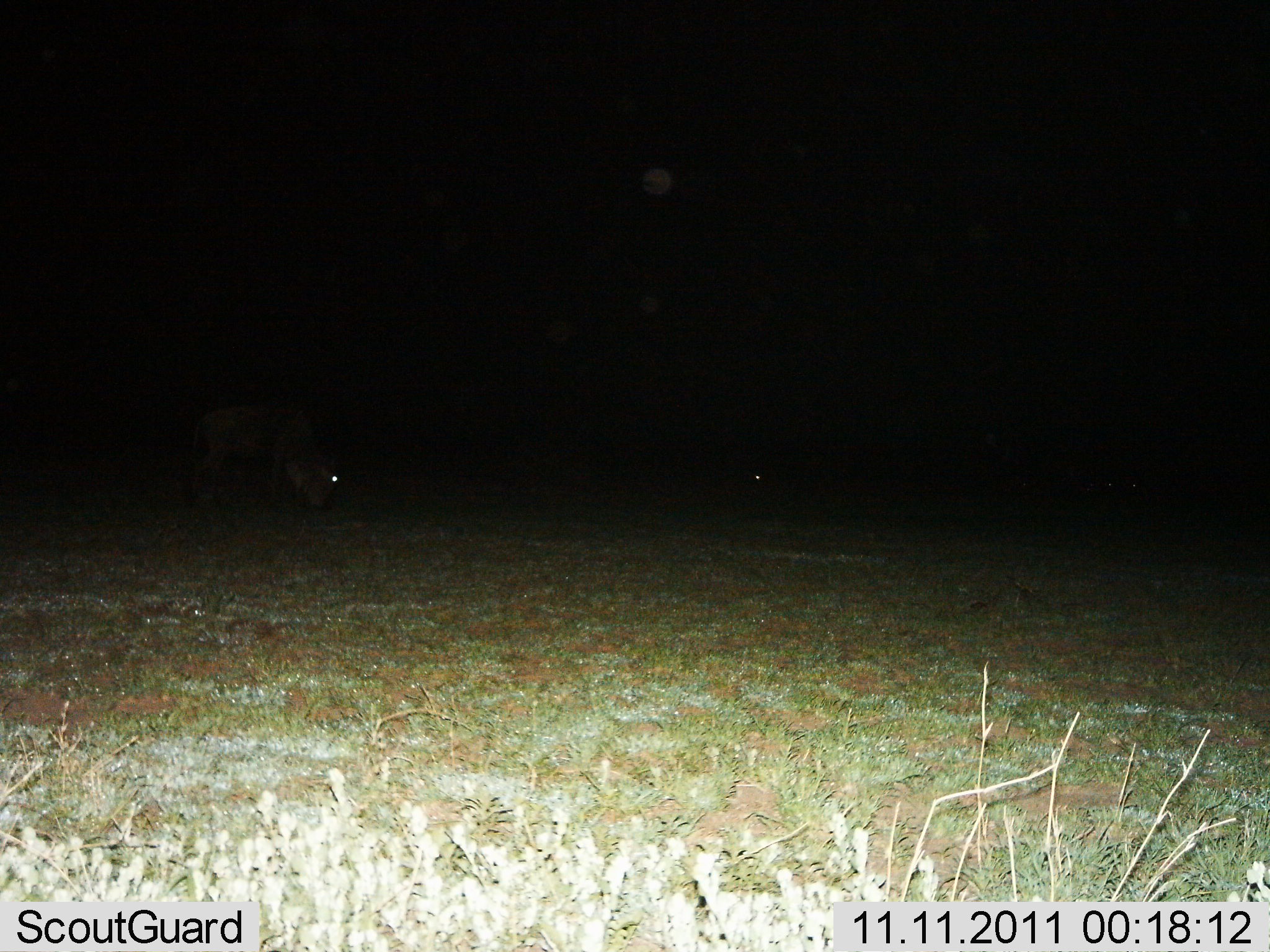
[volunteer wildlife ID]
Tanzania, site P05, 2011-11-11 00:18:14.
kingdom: Animalia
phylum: Chordata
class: Mammalia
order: Artiodactyla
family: Bovidae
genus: Connochaetes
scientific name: Connochaetes taurinus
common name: blue wildebeest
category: wildebeest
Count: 1.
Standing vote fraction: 40%.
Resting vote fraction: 0%.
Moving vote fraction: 0%.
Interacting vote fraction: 0%.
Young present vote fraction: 0%.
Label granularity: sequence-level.